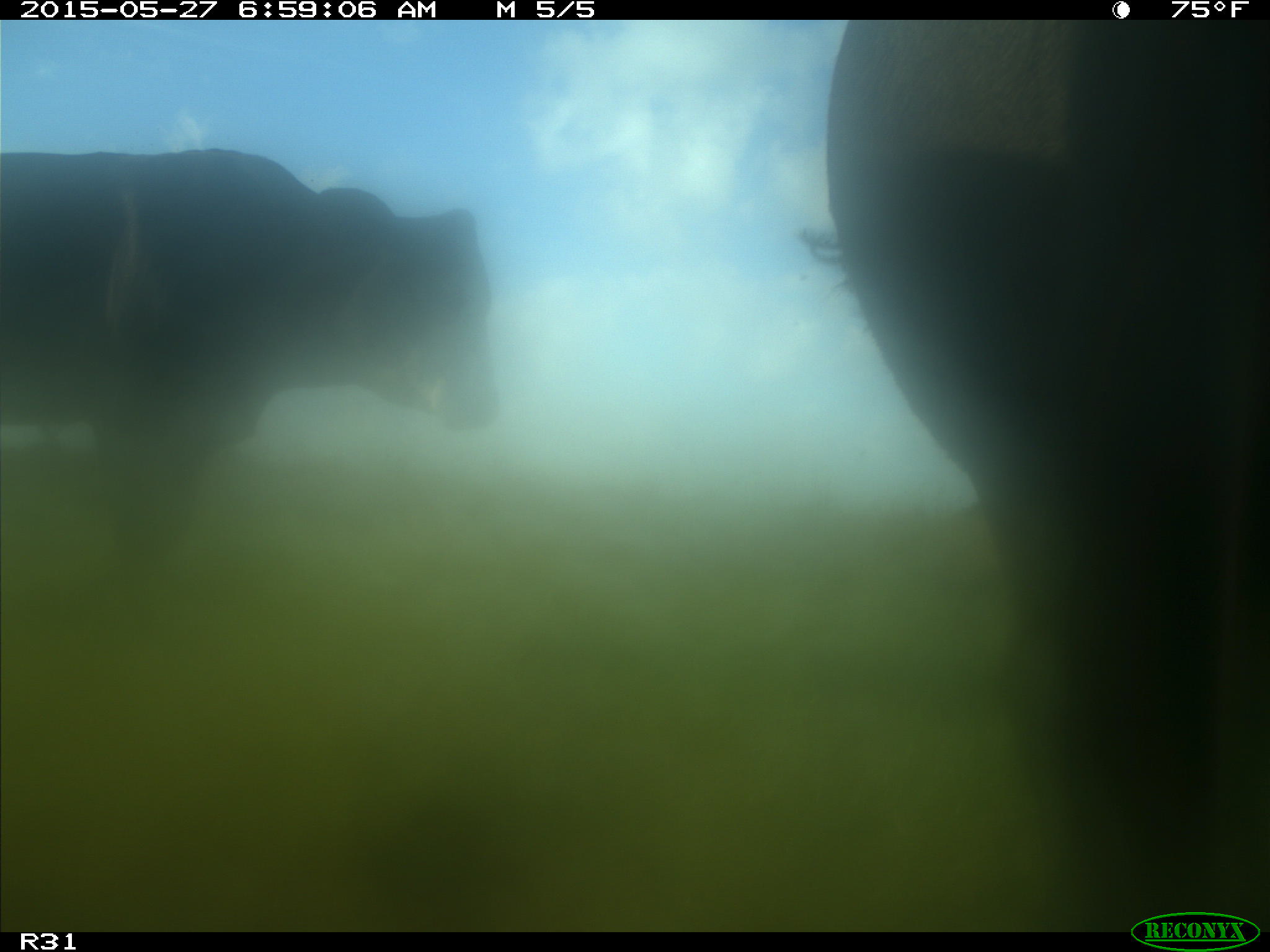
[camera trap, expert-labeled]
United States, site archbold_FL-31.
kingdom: Animalia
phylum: Chordata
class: Mammalia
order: Artiodactyla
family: Bovidae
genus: Bos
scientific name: Bos taurus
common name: domestic cow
Bos taurus (domestic cow).